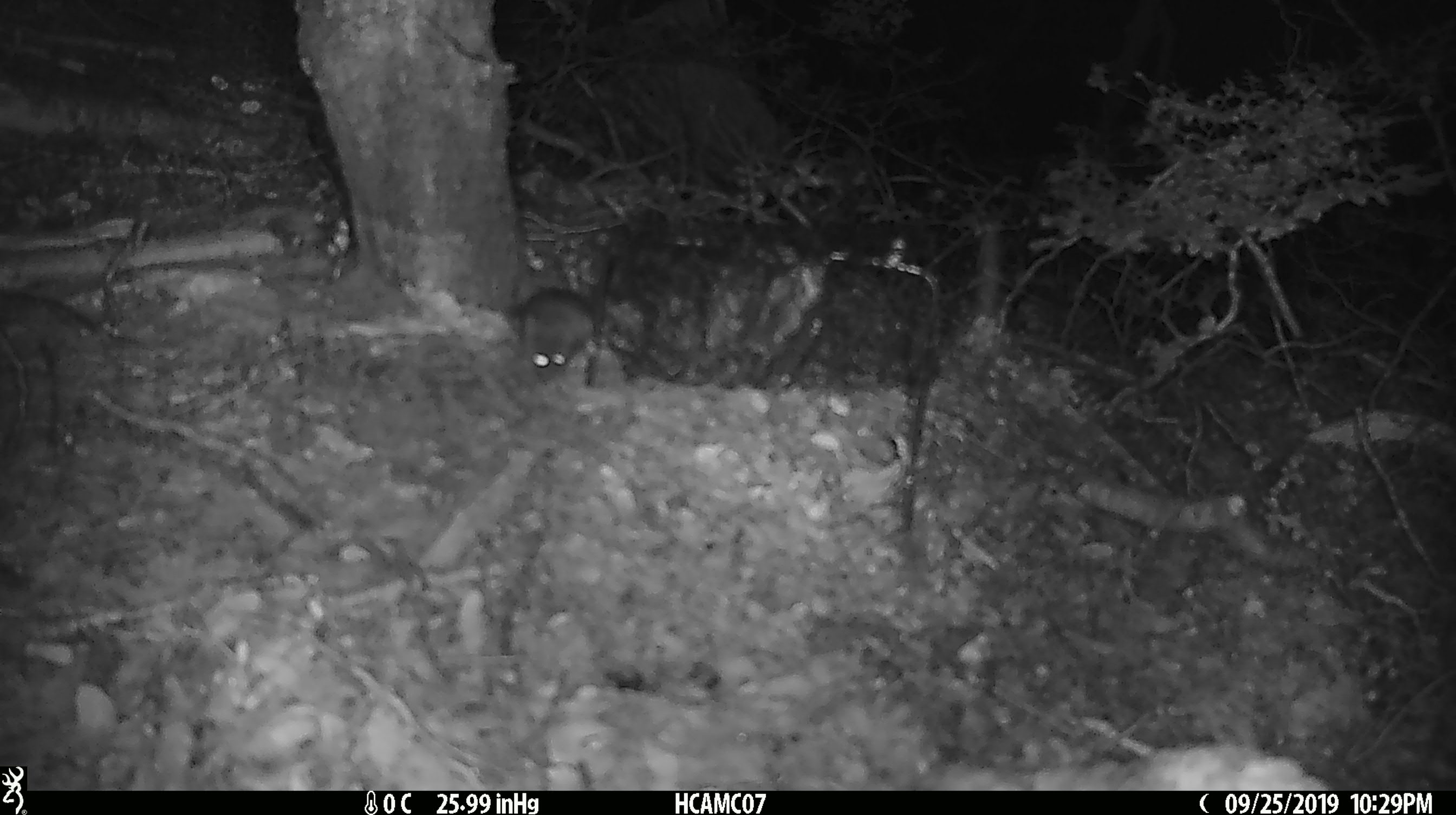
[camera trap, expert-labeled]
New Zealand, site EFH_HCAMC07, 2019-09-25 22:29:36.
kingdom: Animalia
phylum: Chordata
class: Mammalia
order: Rodentia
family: Muridae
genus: Mus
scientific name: Mus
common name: mouse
Mouse (Mus).